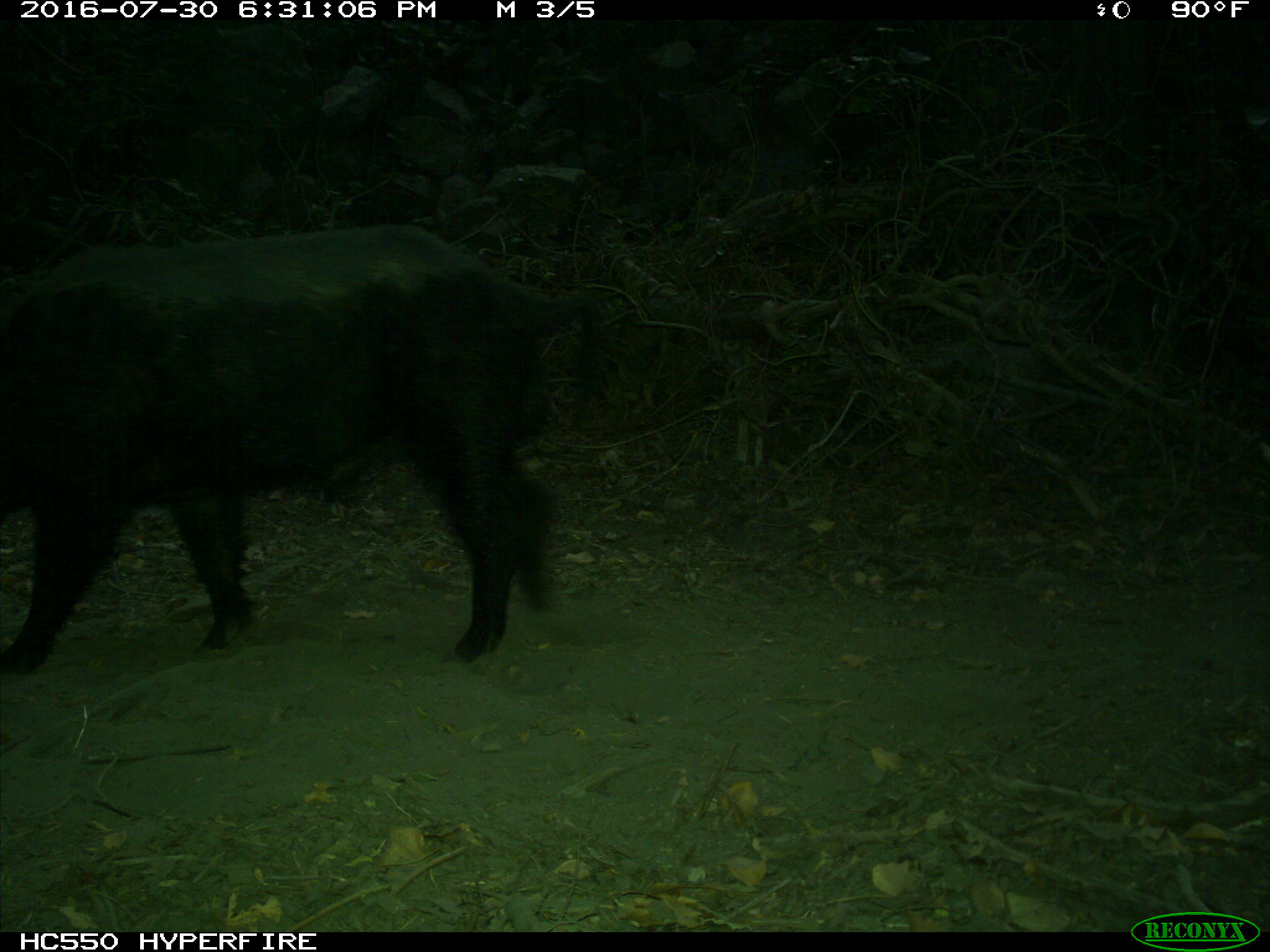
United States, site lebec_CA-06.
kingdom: Animalia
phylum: Chordata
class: Mammalia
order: Artiodactyla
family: Suidae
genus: Sus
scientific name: Sus scrofa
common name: wild boar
Sus scrofa (wild boar).